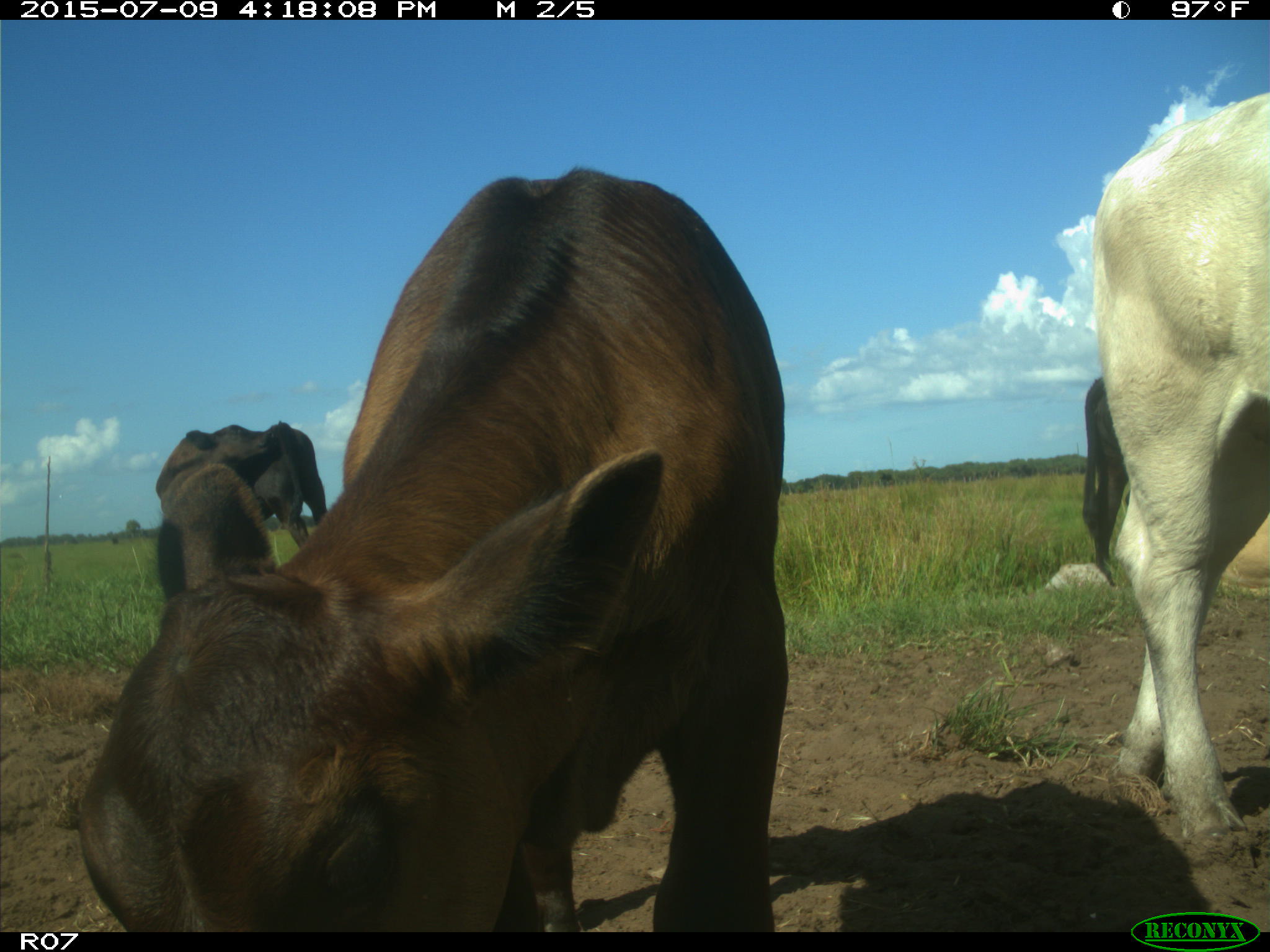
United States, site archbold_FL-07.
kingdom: Animalia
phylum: Chordata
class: Mammalia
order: Artiodactyla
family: Bovidae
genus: Bos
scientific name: Bos taurus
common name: domestic cow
Bos taurus (domestic cow).